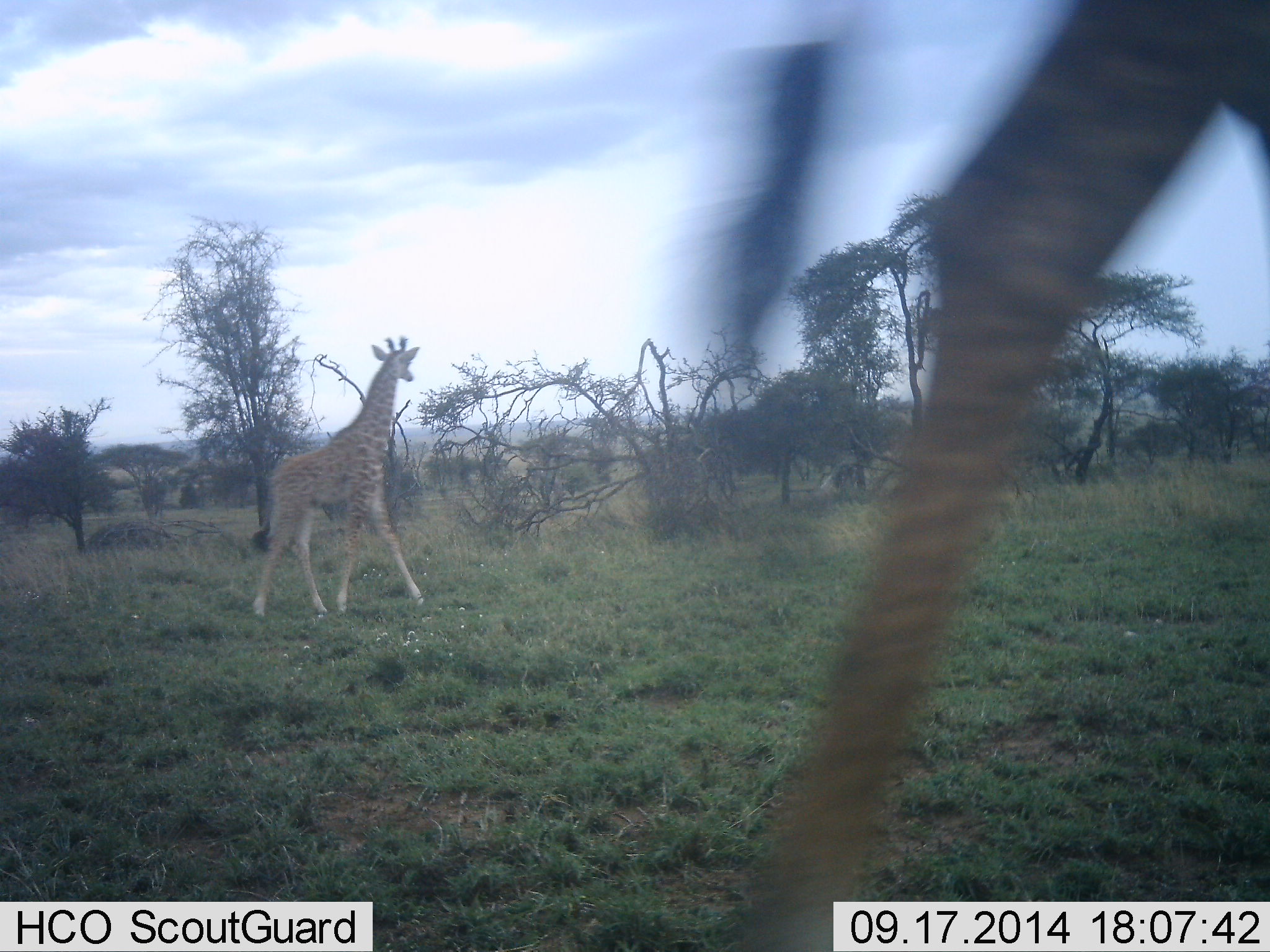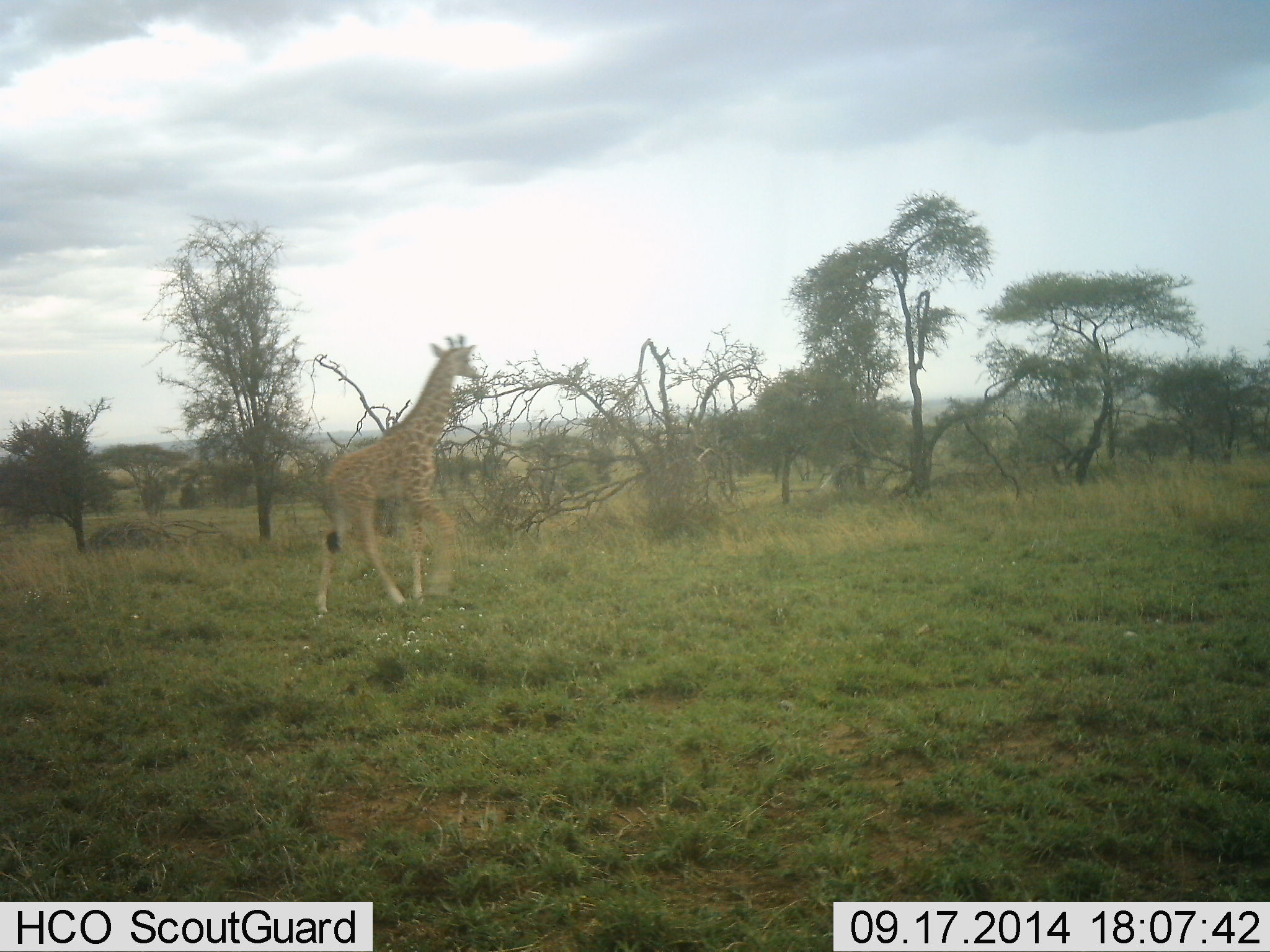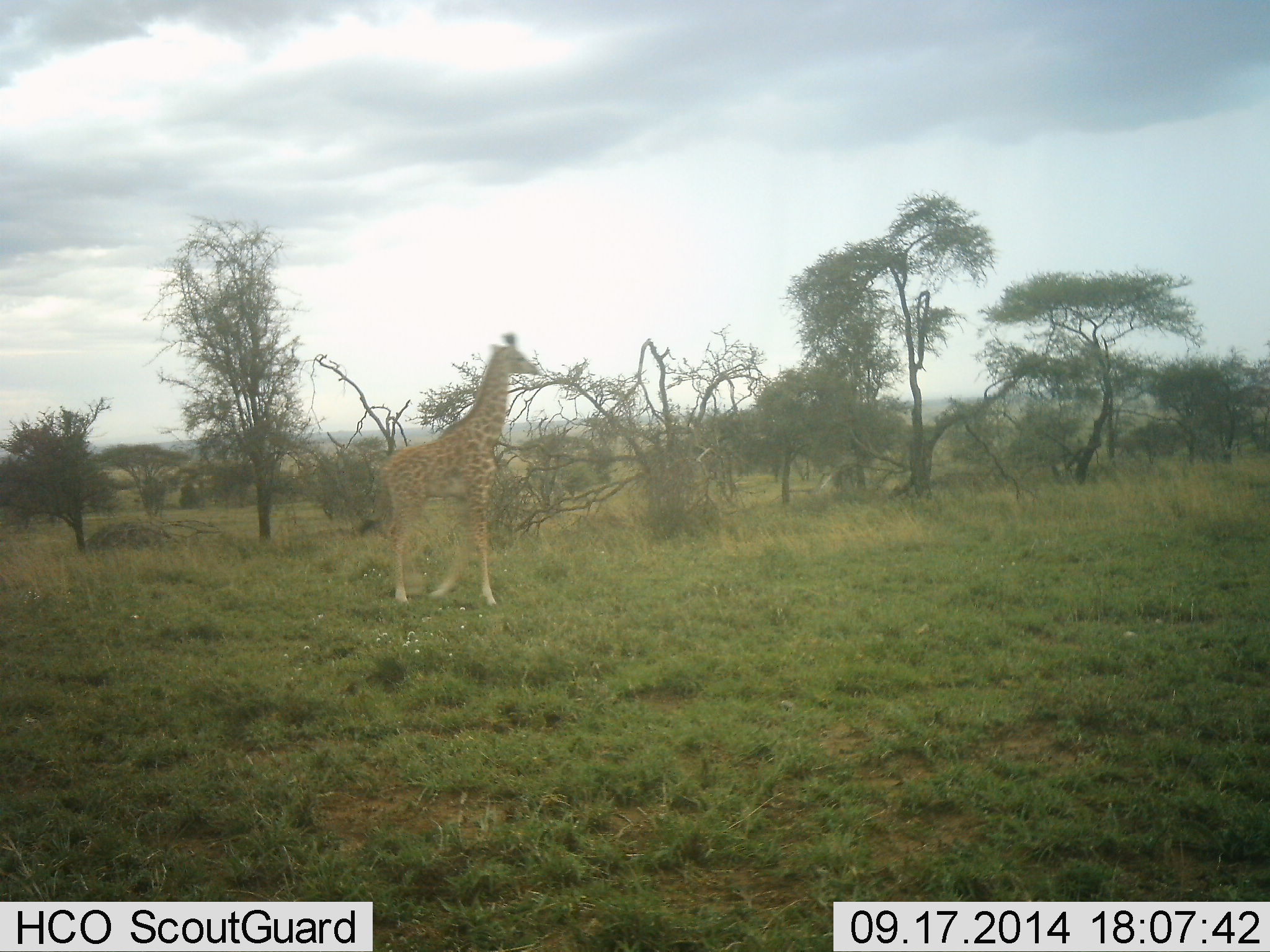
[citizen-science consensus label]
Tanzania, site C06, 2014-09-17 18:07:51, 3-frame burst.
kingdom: Animalia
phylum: Chordata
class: Mammalia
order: Artiodactyla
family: Giraffidae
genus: Giraffa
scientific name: Giraffa camelopardalis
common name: giraffe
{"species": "giraffe (Giraffa camelopardalis)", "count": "2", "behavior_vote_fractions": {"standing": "10%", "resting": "0%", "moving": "90%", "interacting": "0%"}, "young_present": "50%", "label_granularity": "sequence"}